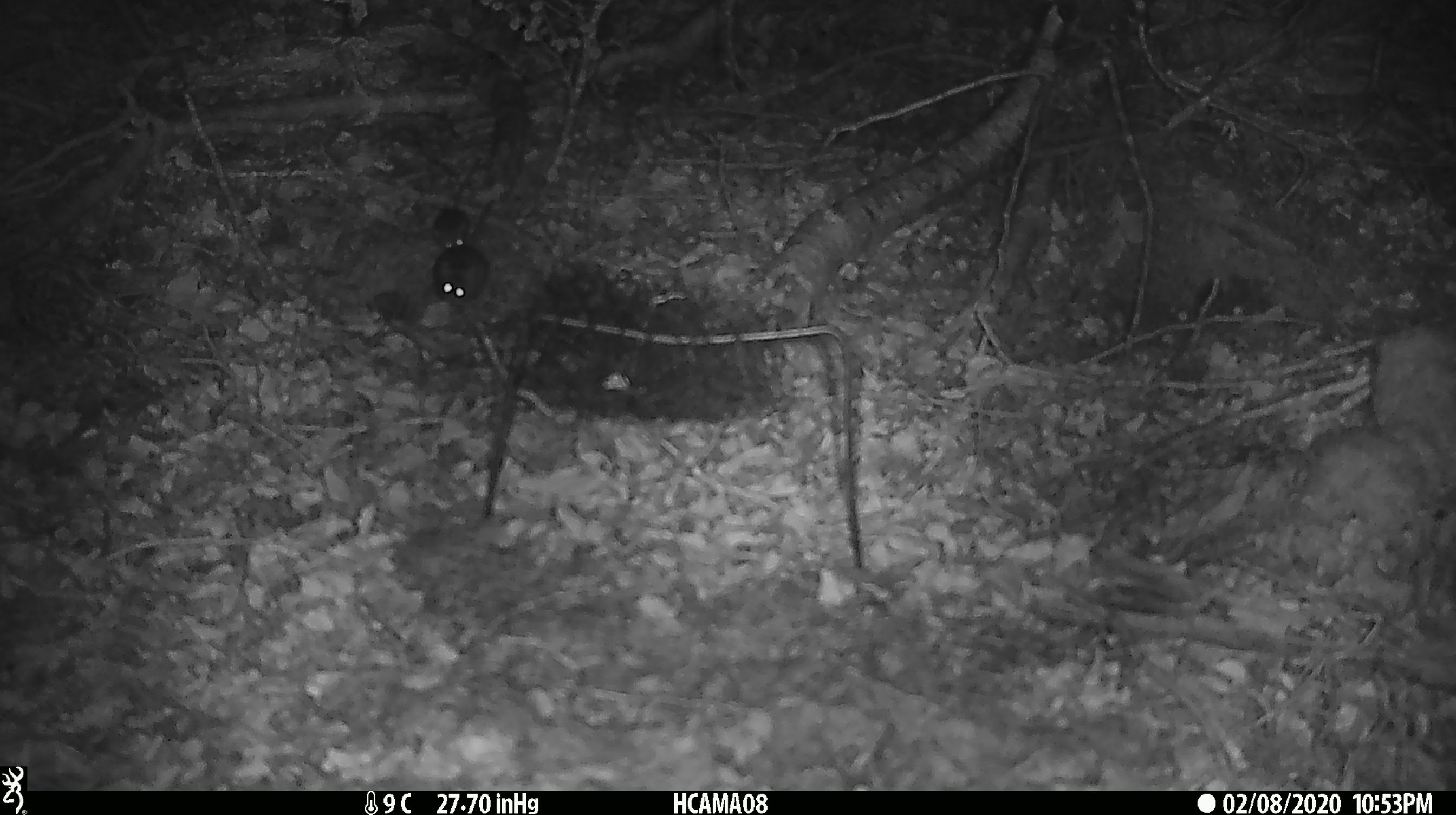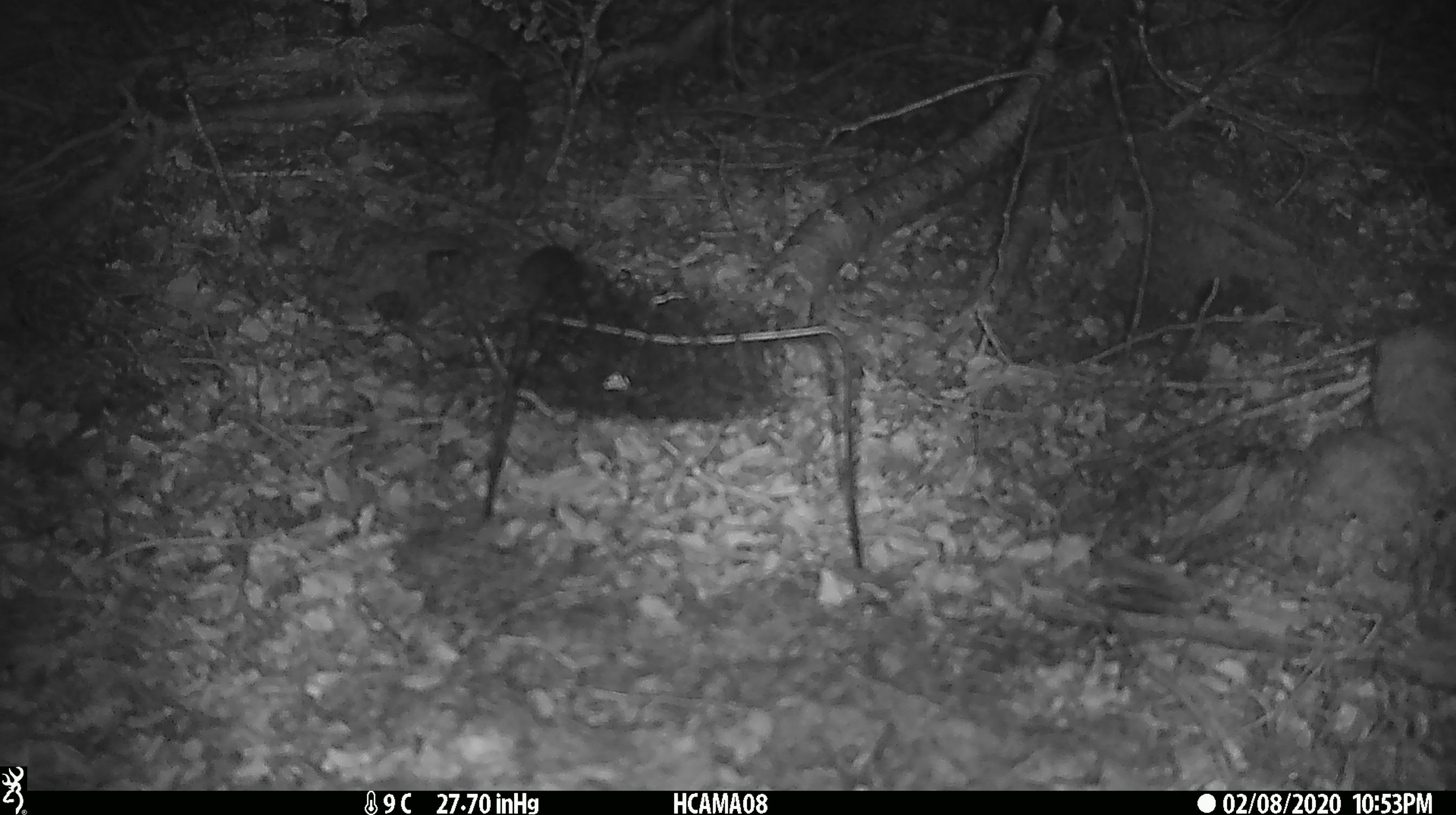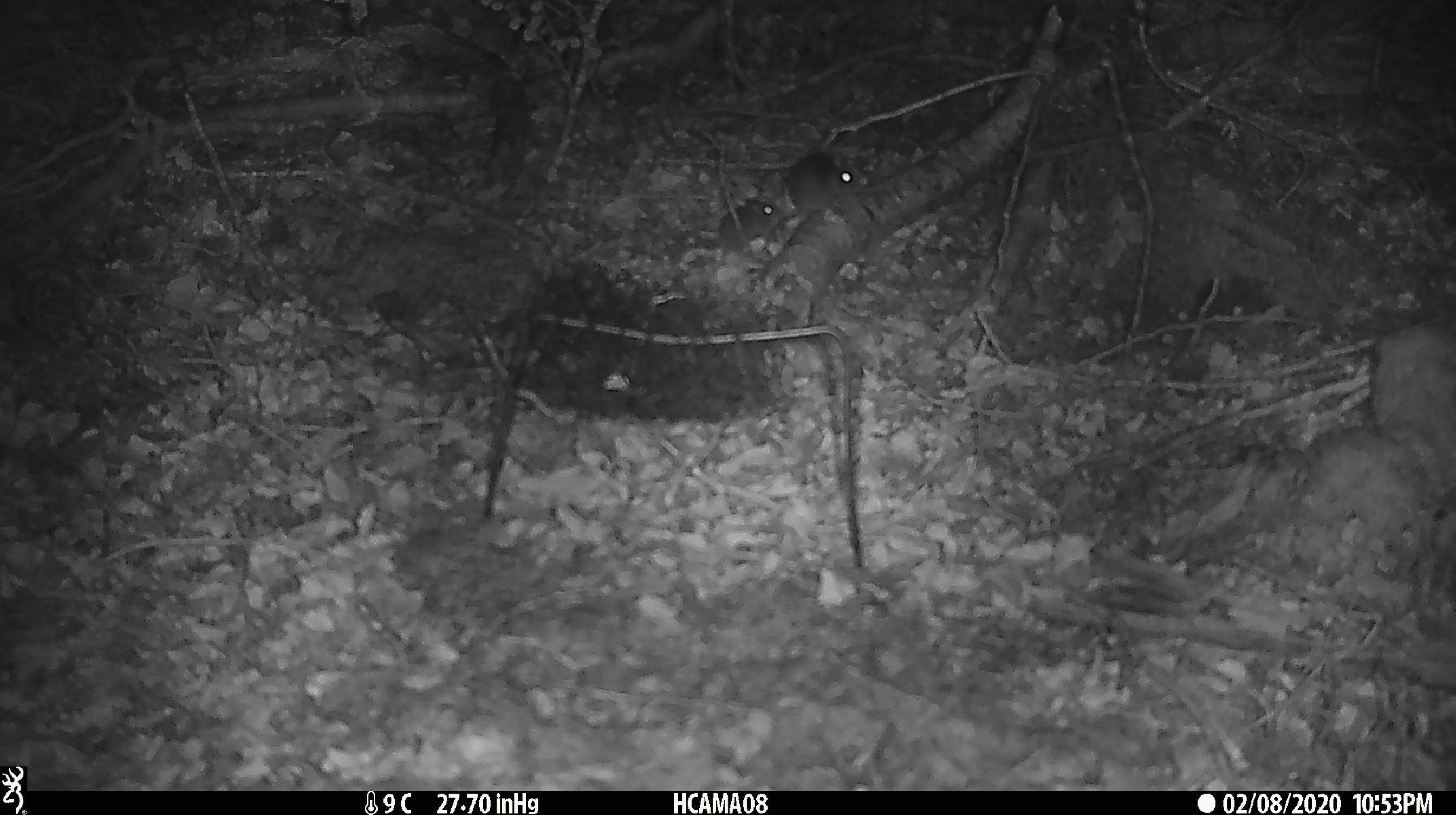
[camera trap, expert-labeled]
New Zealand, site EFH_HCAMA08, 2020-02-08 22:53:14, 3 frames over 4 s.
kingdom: Animalia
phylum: Chordata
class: Mammalia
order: Rodentia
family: Muridae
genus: Mus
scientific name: Mus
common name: mouse